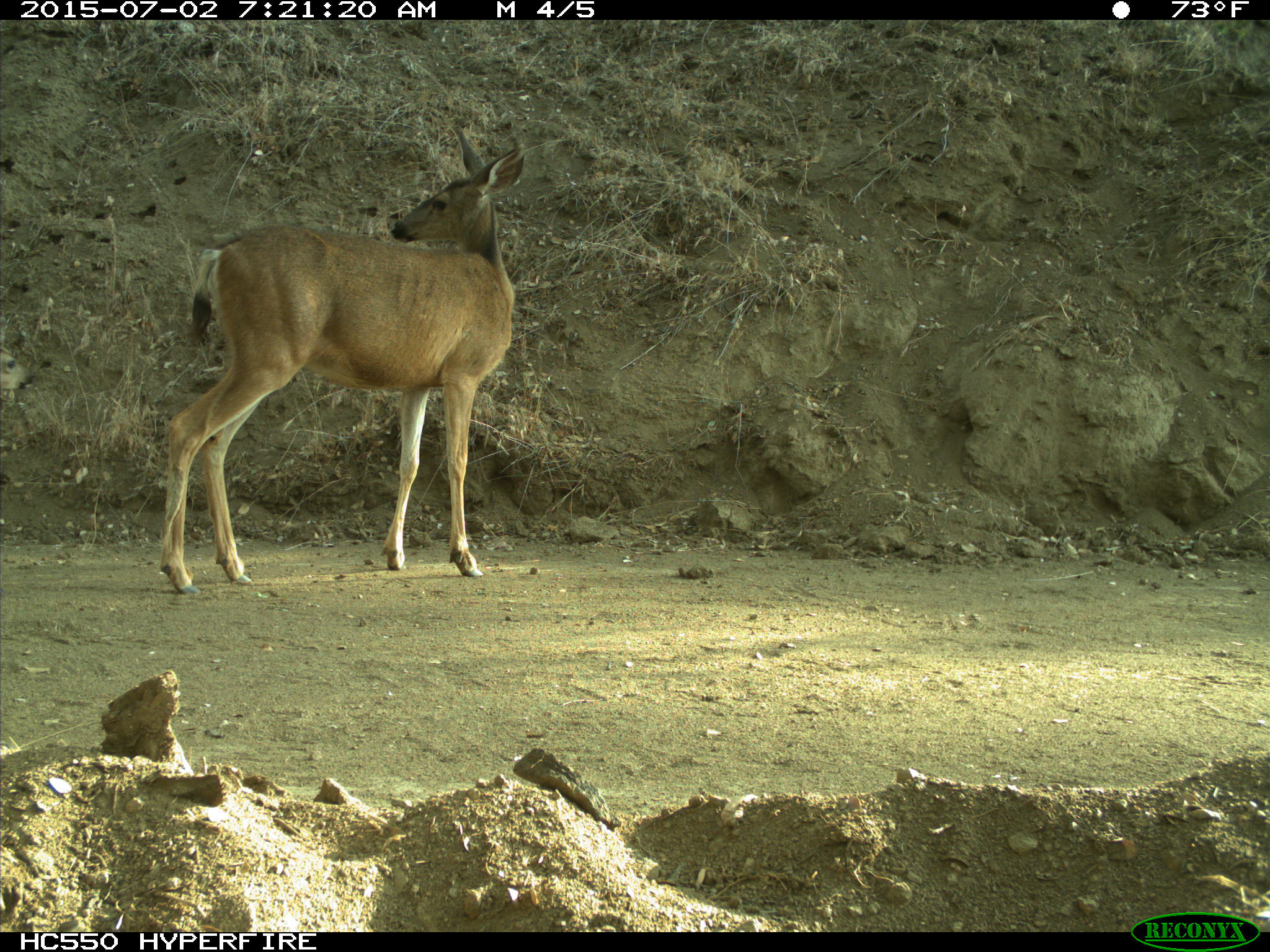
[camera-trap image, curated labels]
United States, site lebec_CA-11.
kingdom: Animalia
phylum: Chordata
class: Mammalia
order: Artiodactyla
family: Cervidae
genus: Odocoileus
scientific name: Odocoileus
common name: deer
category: unidentified deer